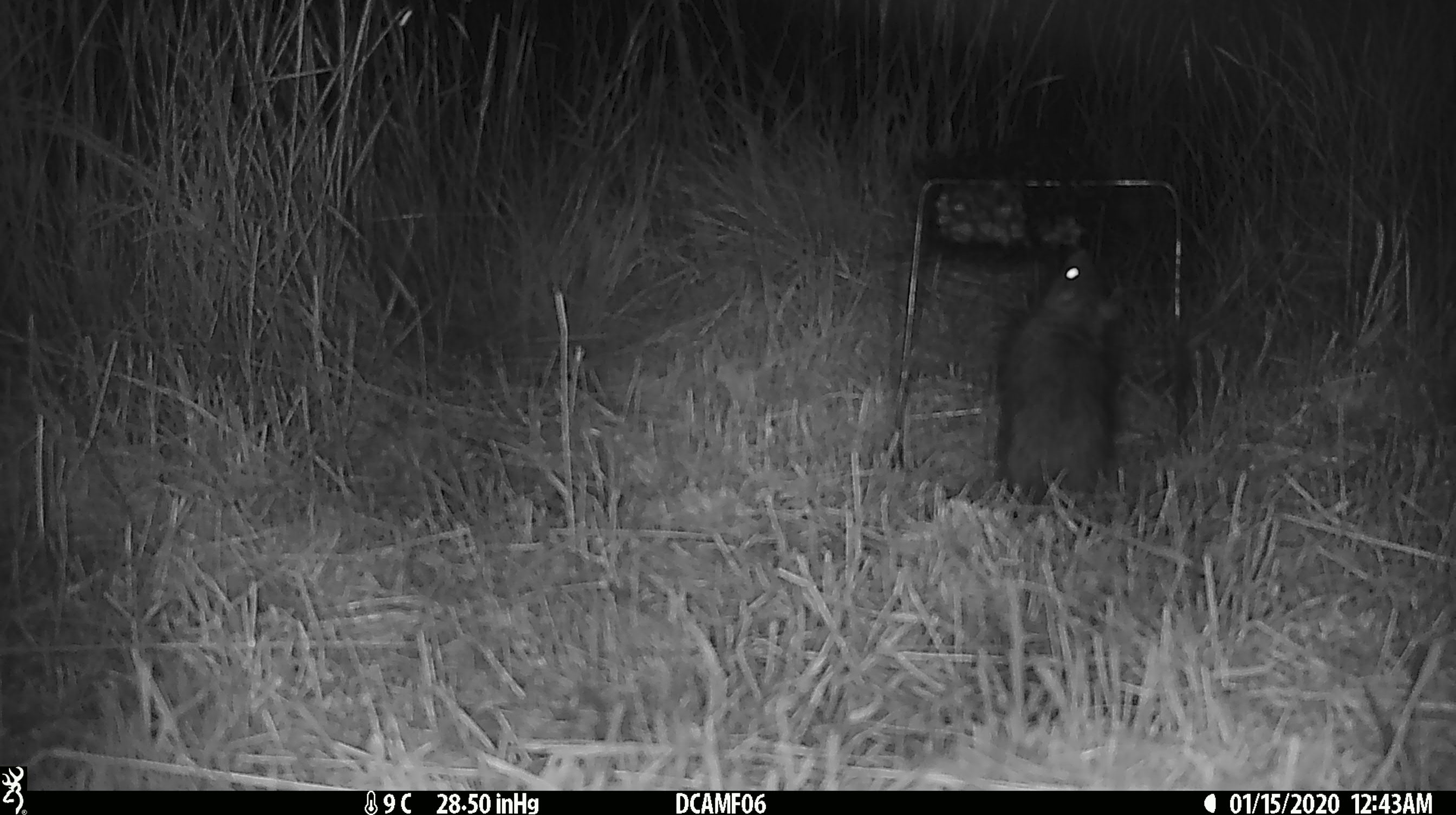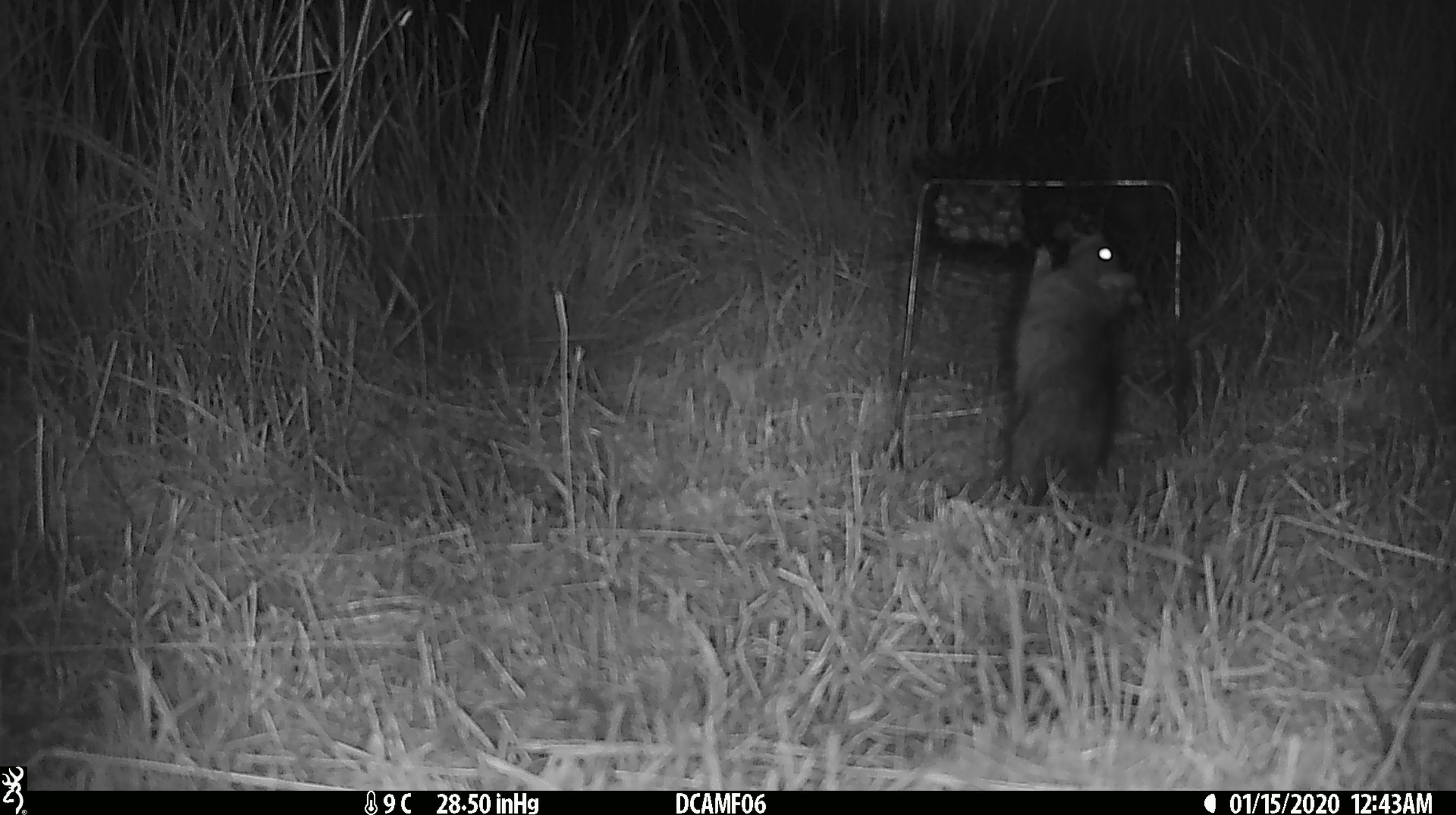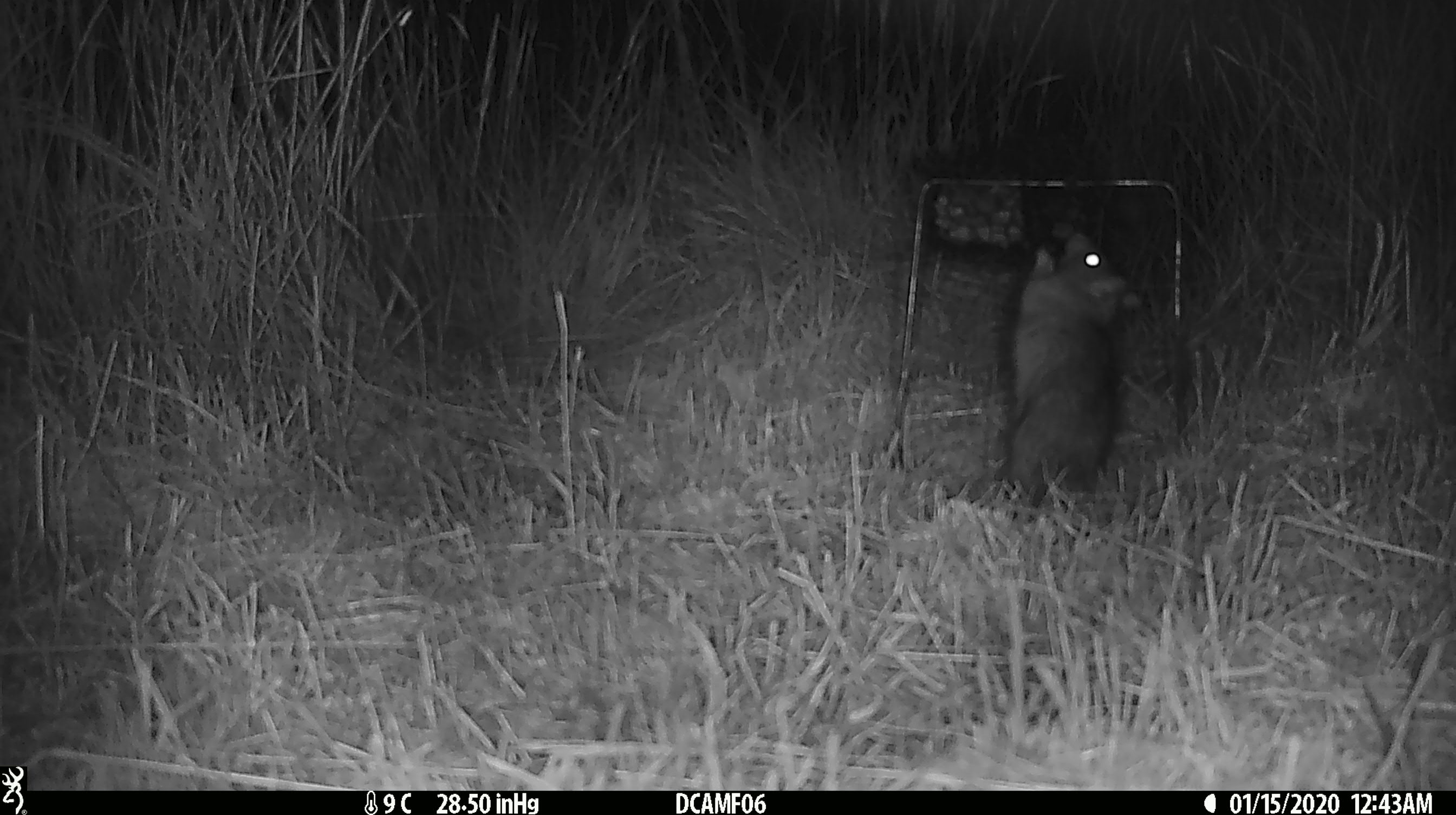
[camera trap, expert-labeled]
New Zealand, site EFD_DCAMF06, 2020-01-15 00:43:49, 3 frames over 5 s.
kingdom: Animalia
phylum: Chordata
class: Mammalia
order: Rodentia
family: Muridae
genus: Rattus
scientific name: Rattus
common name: rat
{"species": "rat (Rattus)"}